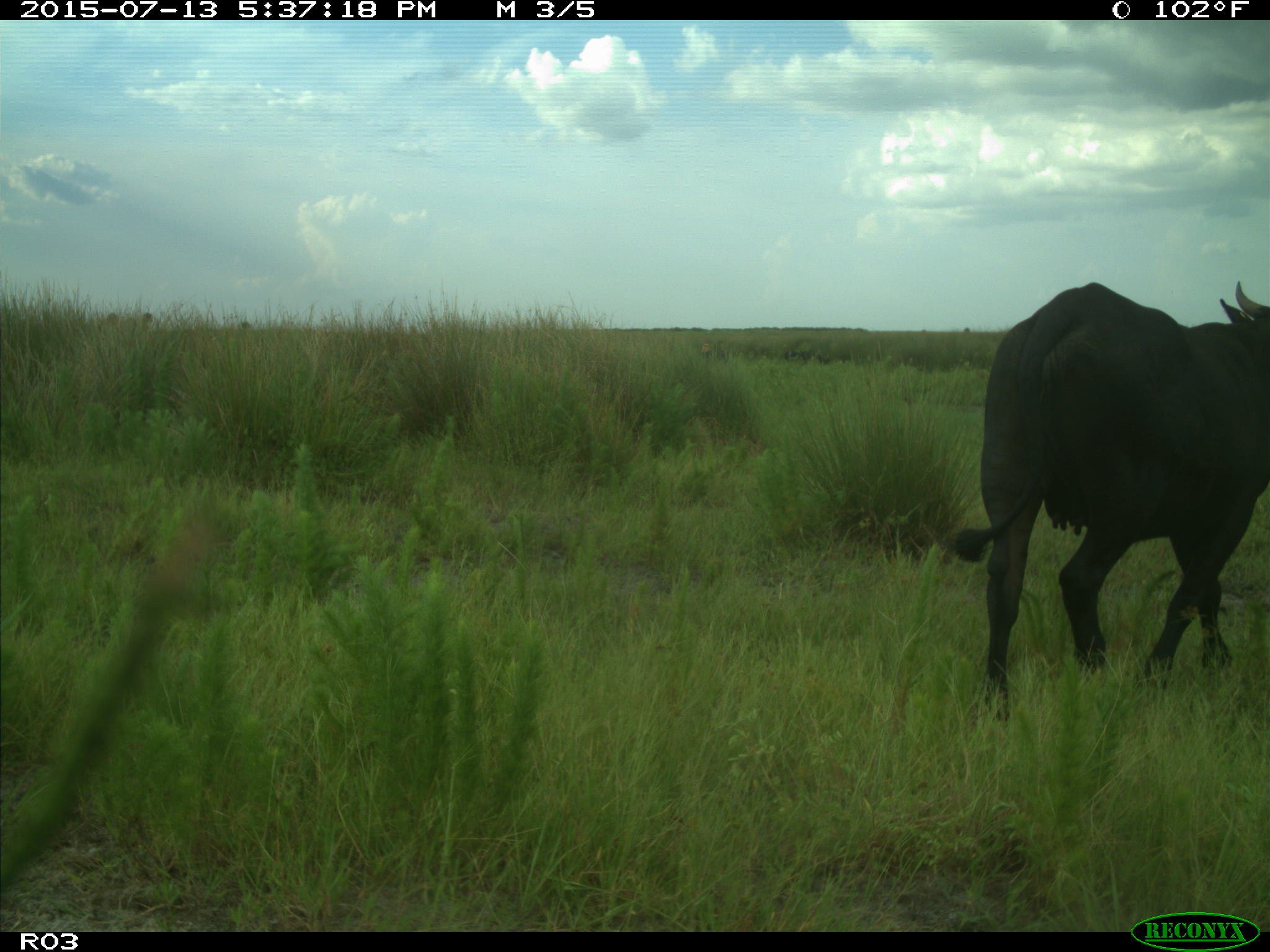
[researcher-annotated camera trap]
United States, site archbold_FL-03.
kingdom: Animalia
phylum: Chordata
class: Mammalia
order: Artiodactyla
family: Bovidae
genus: Bos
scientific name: Bos taurus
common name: domestic cow